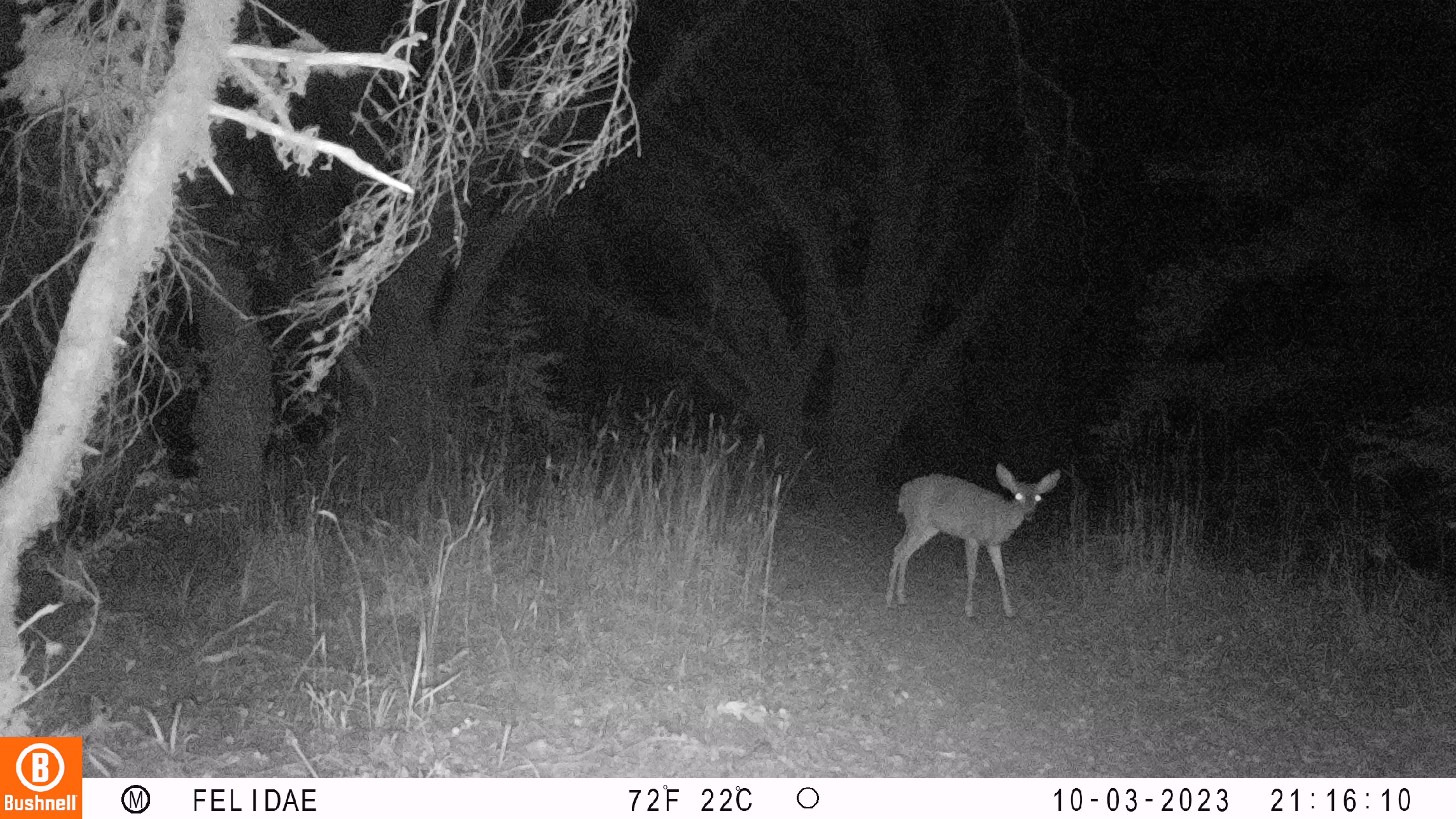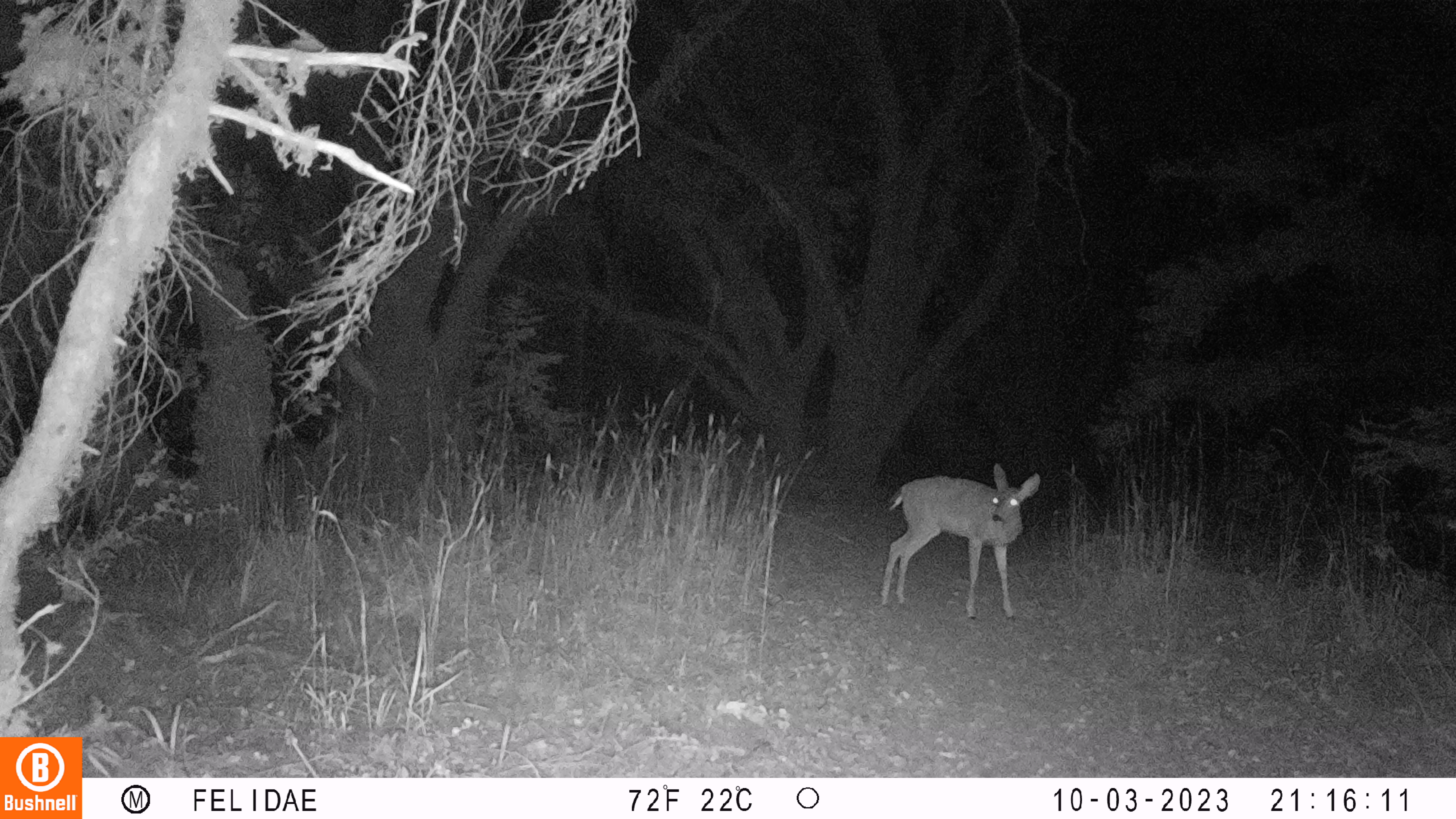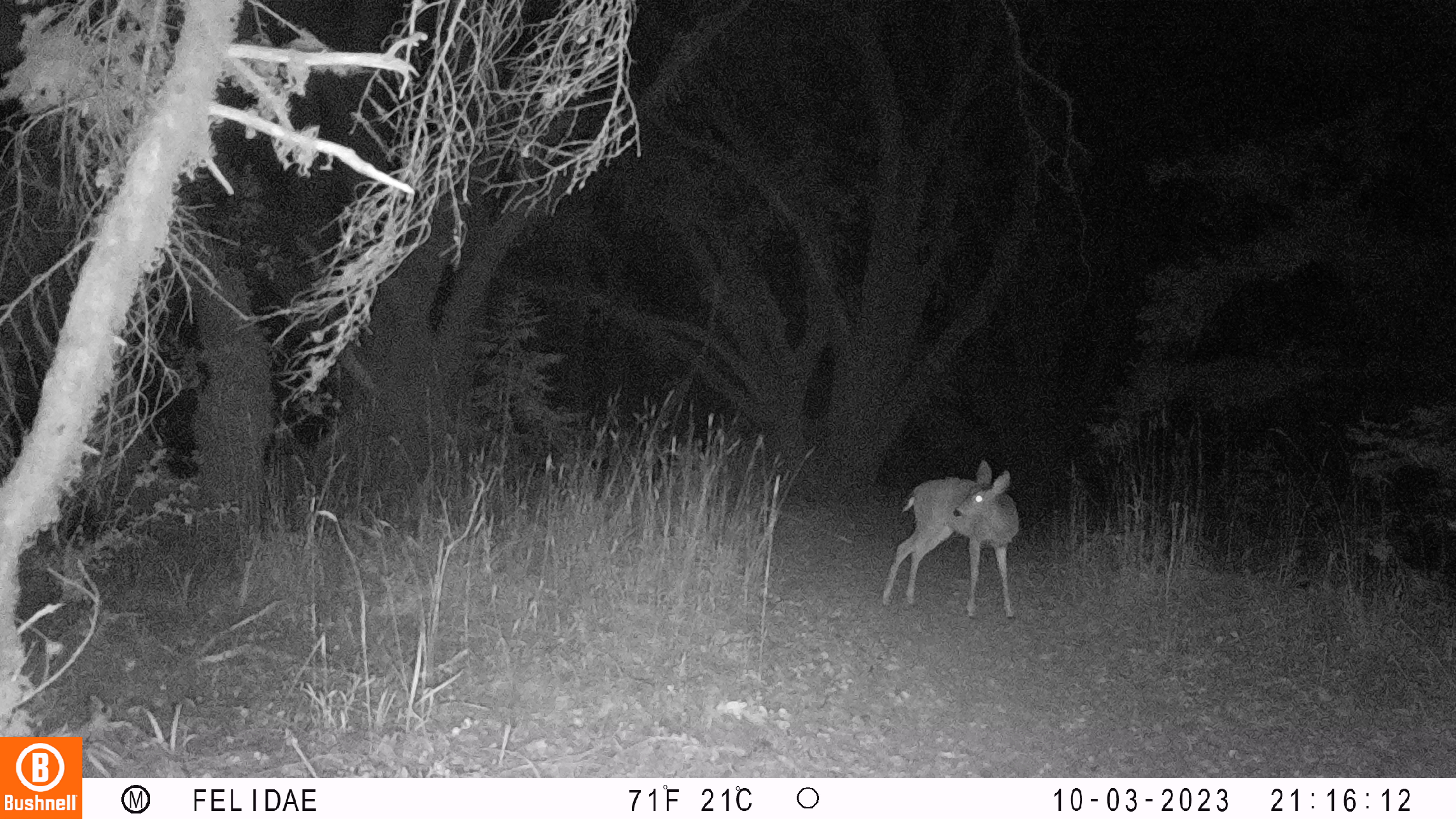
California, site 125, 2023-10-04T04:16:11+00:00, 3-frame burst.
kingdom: Animalia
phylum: Chordata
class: Mammalia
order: Artiodactyla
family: Cervidae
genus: Odocoileus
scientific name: Odocoileus hemionus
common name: mule deer